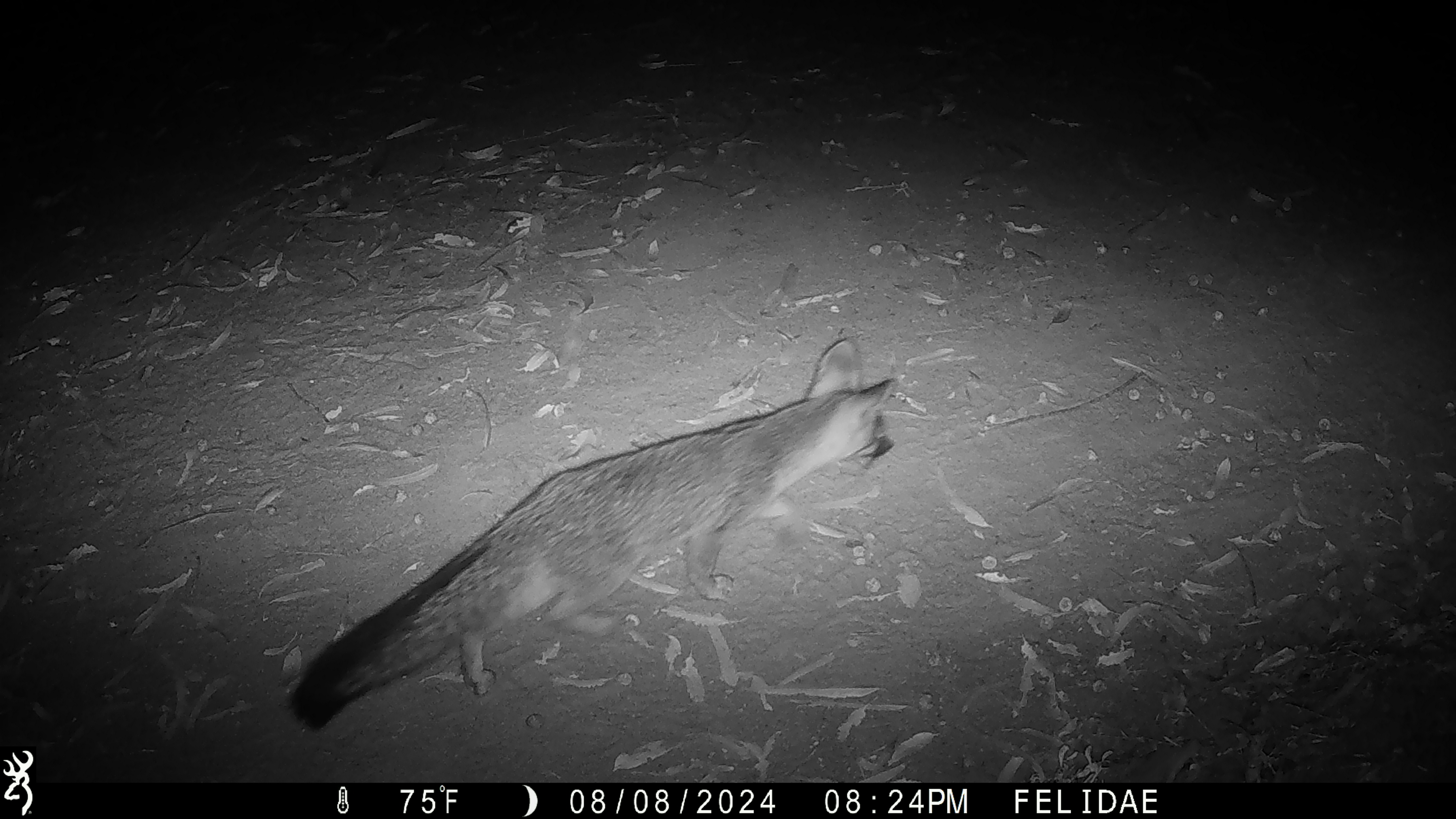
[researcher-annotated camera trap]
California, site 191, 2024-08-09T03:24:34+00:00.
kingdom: Animalia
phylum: Chordata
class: Mammalia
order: Carnivora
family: Canidae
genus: Urocyon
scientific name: Urocyon cinereoargenteus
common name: gray fox